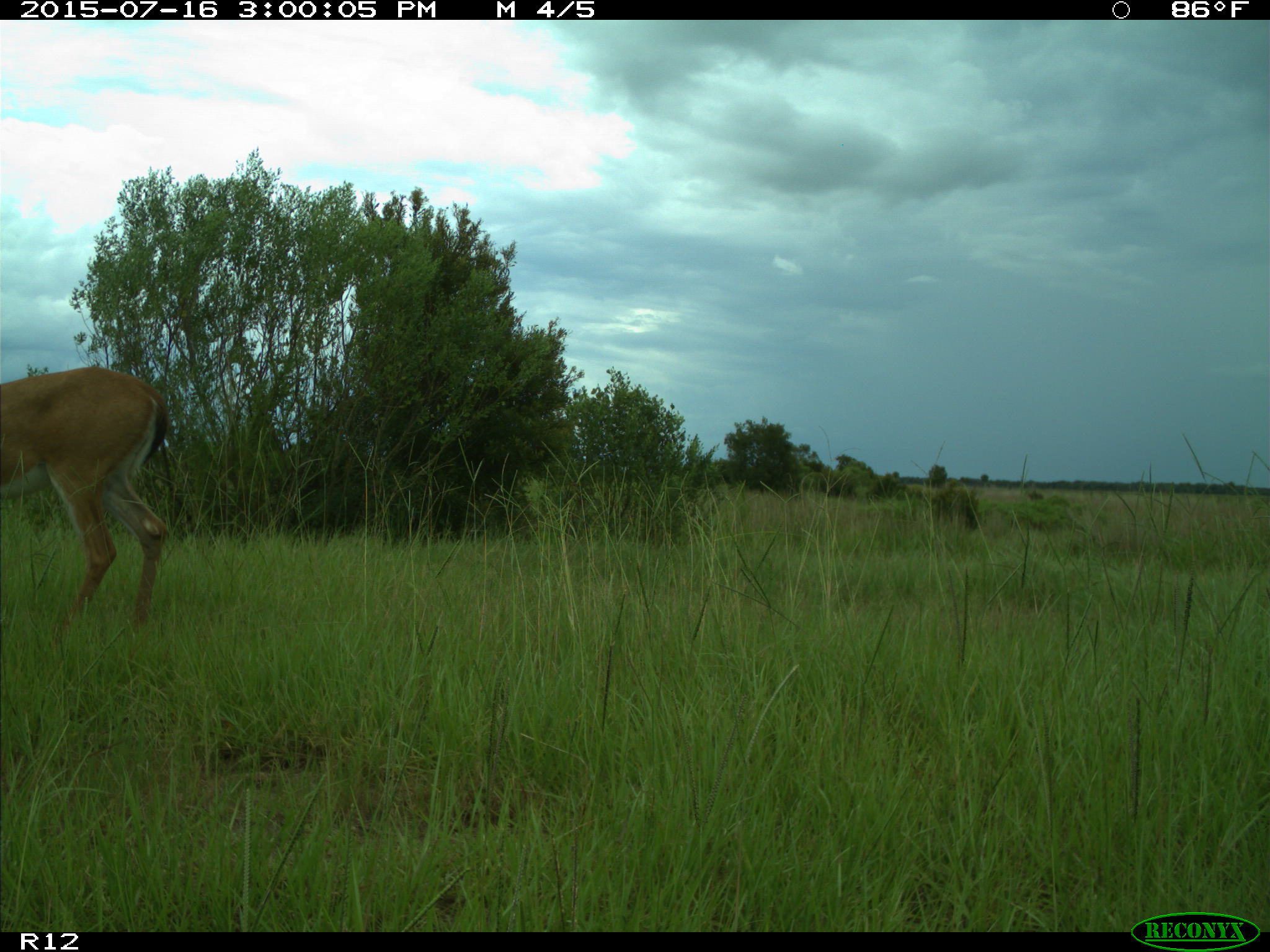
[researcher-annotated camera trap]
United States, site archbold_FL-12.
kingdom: Animalia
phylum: Chordata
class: Mammalia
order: Artiodactyla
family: Cervidae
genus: Odocoileus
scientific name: Odocoileus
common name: deer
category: unidentified deer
Unidentified deer (deer) (Odocoileus).